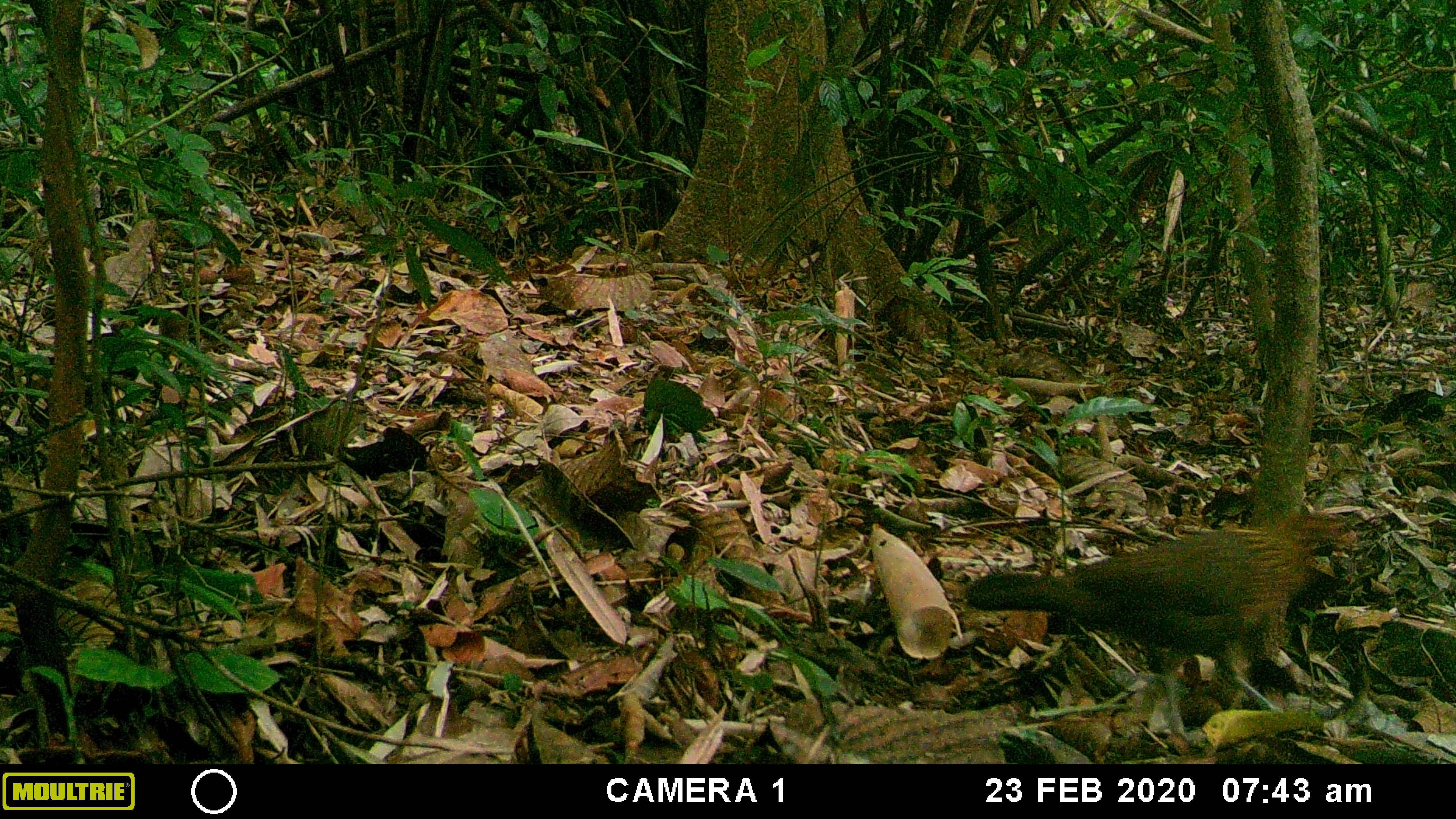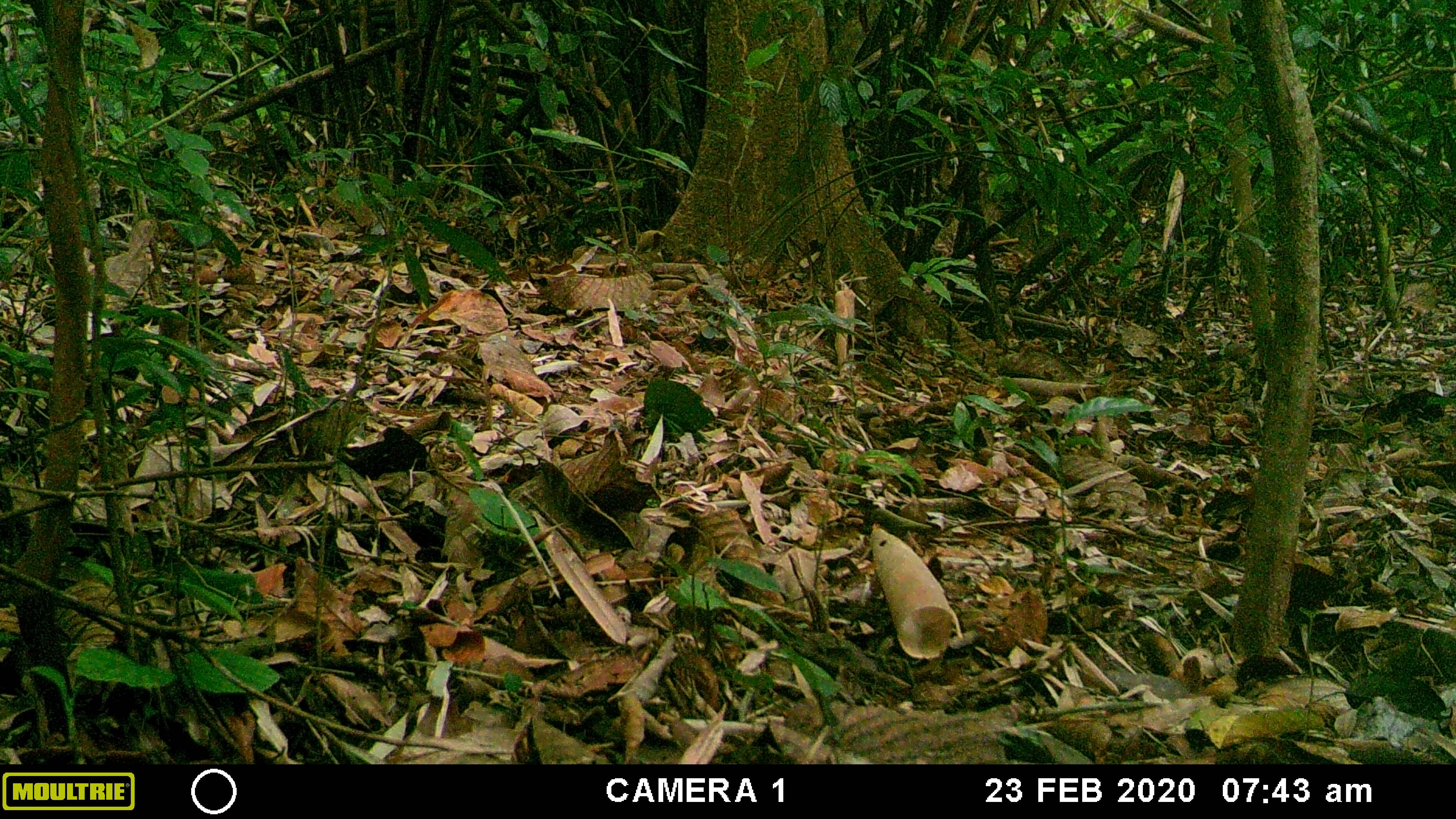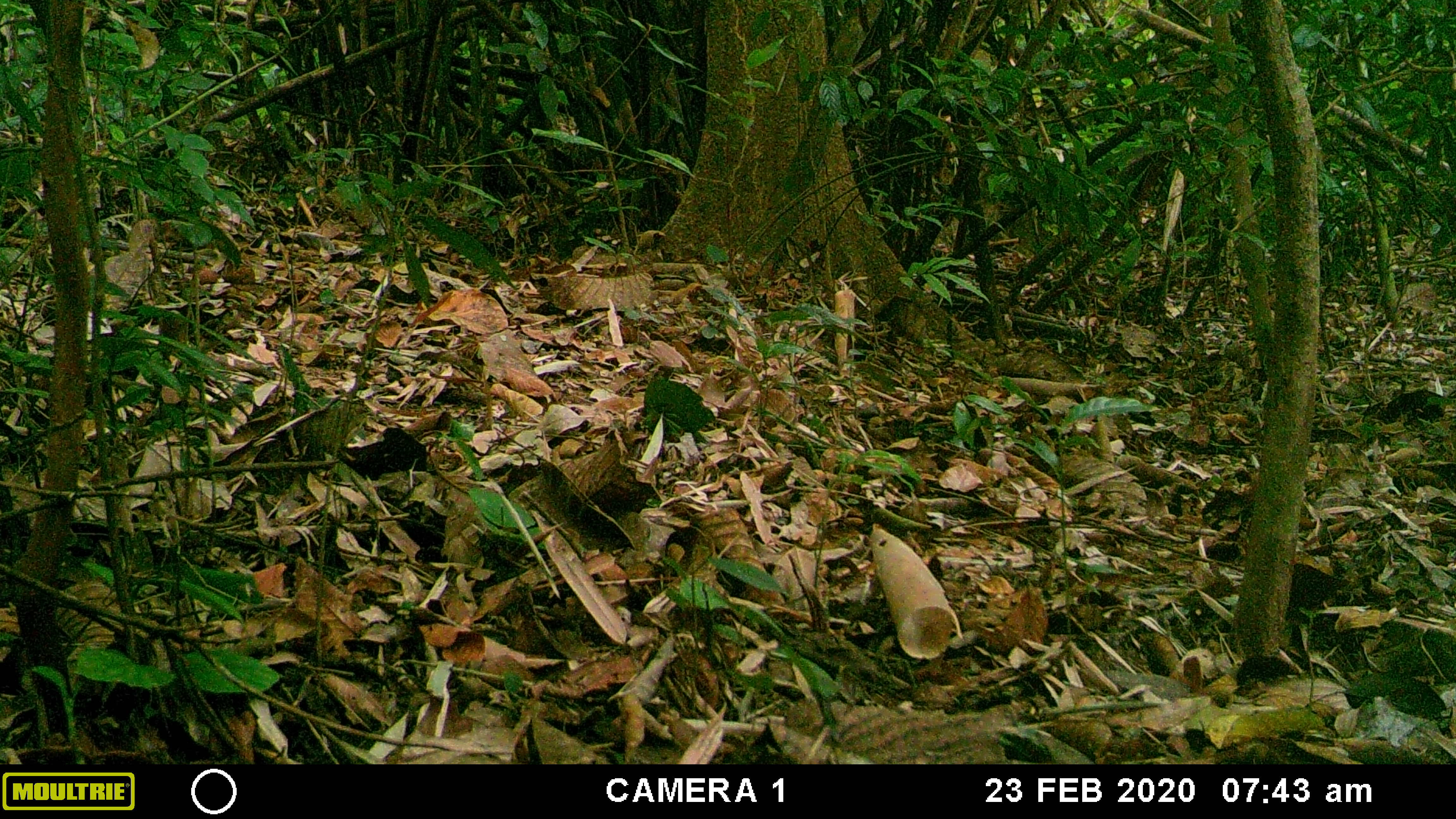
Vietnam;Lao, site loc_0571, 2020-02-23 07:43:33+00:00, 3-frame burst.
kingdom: Animalia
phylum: Chordata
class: Aves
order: Galliformes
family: Phasianidae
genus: Gallus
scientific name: Gallus gallus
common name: red junglefowl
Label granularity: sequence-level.